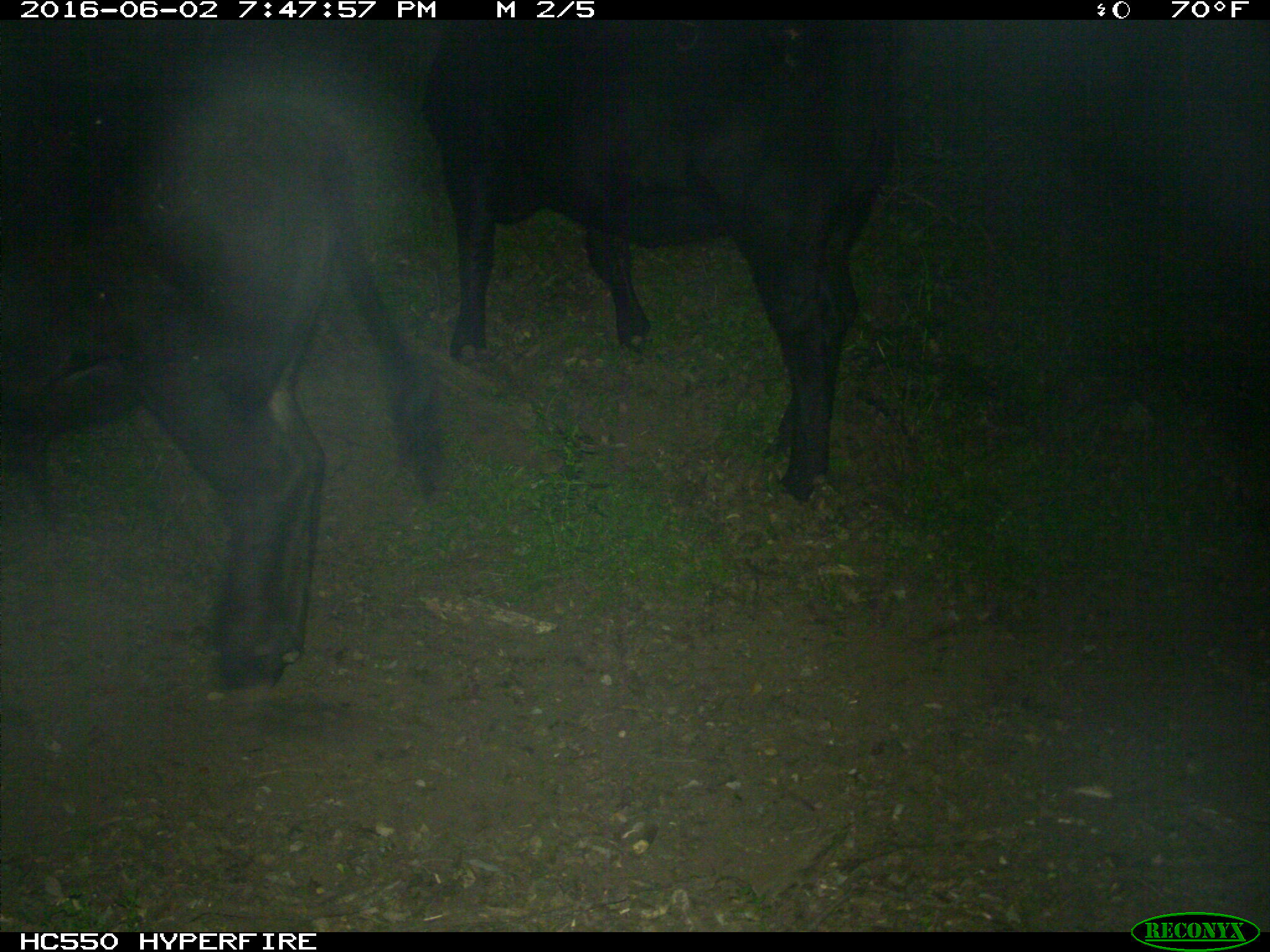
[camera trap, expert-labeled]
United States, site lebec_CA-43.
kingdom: Animalia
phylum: Chordata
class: Mammalia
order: Artiodactyla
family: Bovidae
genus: Bos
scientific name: Bos taurus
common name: domestic cow